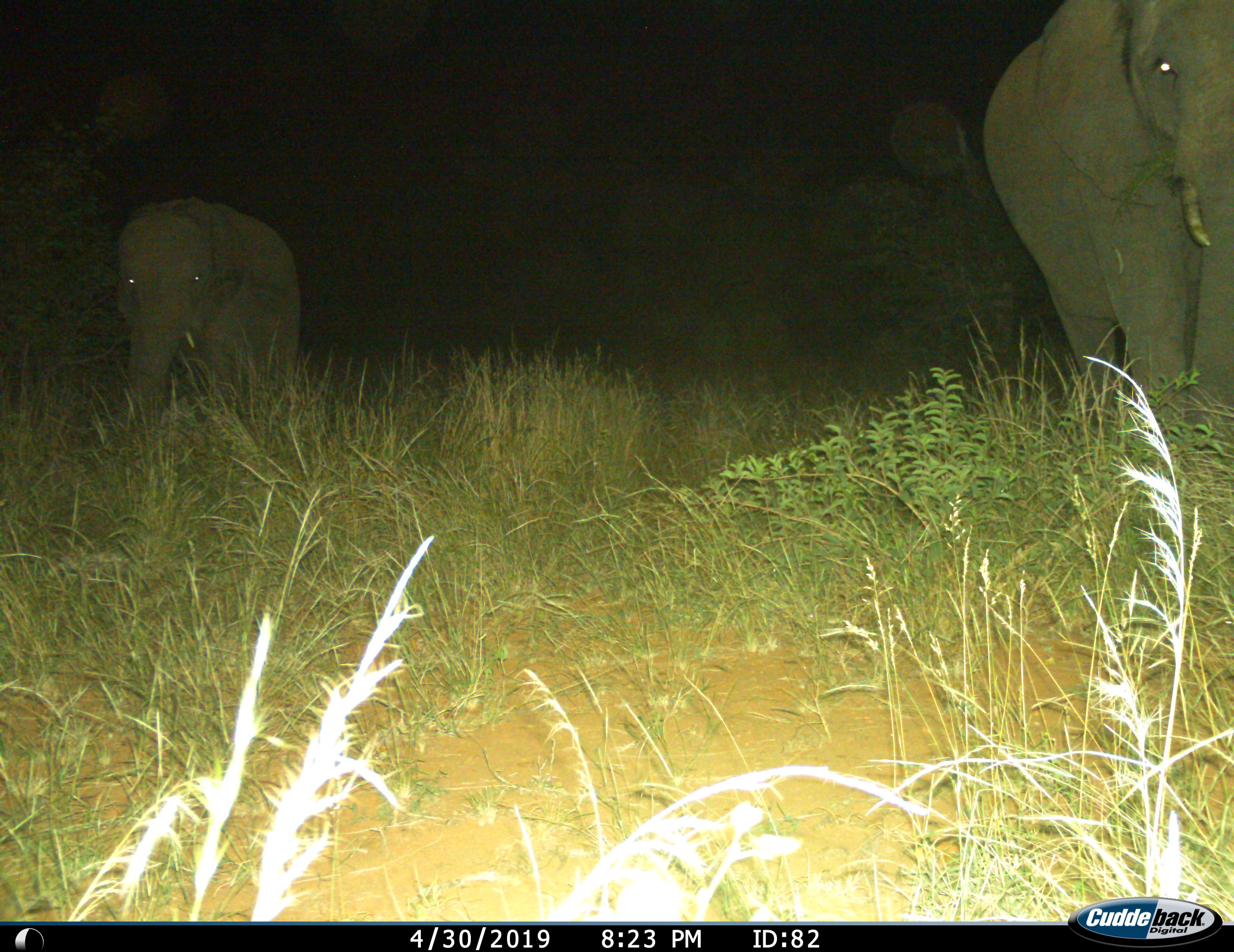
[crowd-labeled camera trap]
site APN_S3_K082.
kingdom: Animalia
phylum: Chordata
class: Mammalia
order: Proboscidea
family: Elephantidae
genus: Loxodonta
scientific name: Loxodonta africana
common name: african bush elephant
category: elephant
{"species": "elephant (african bush elephant) (Loxodonta africana)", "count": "2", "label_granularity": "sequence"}